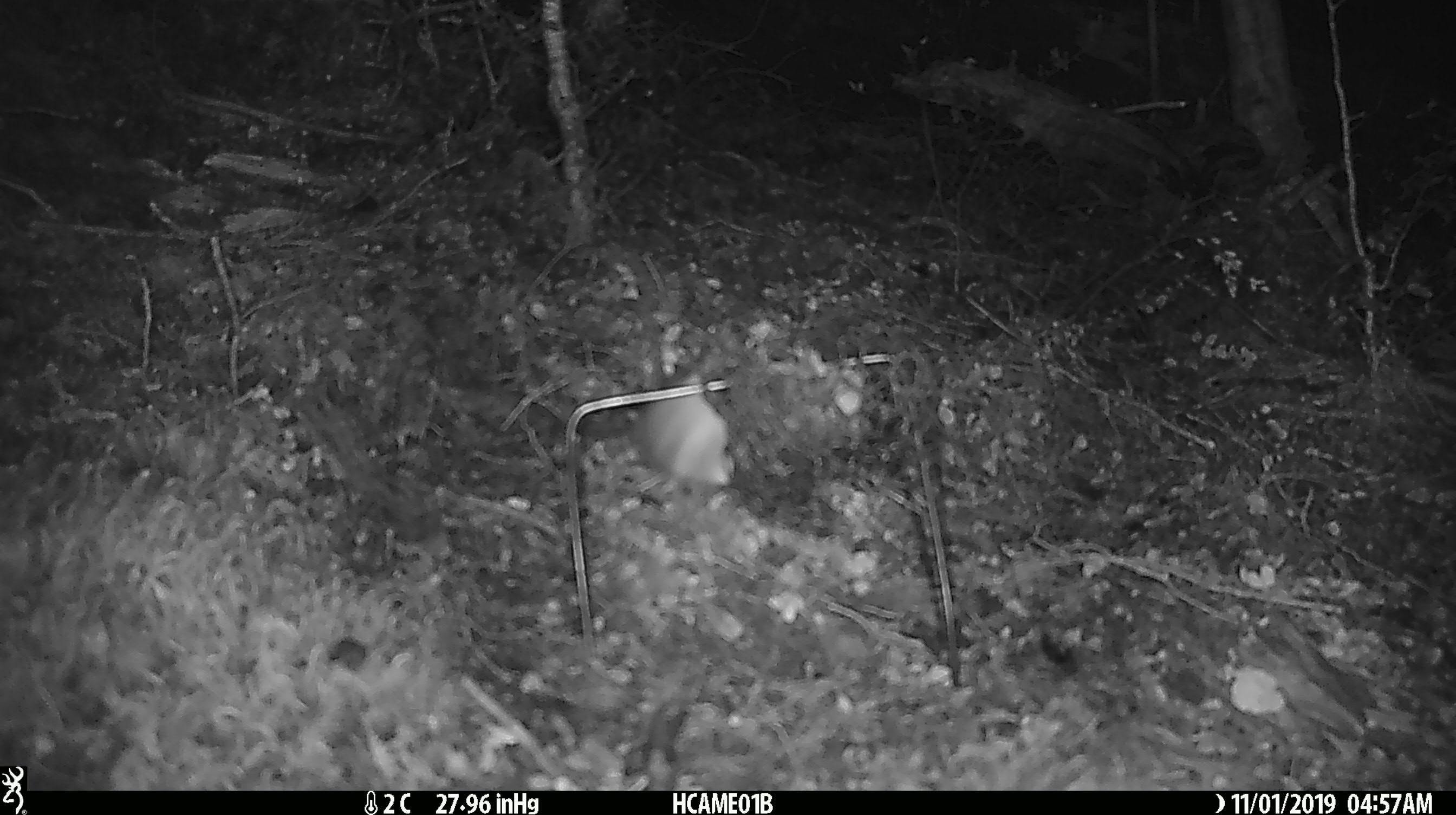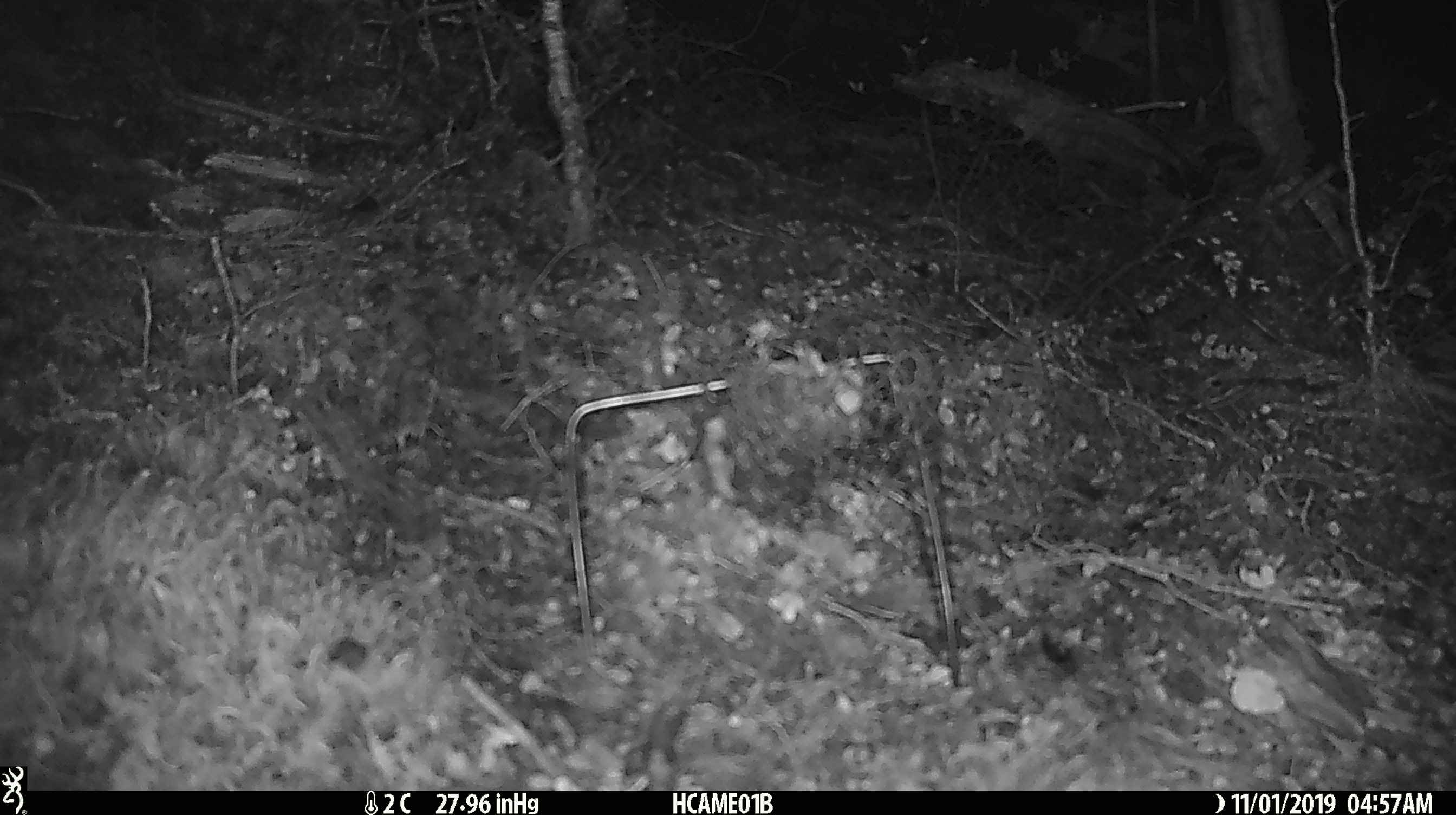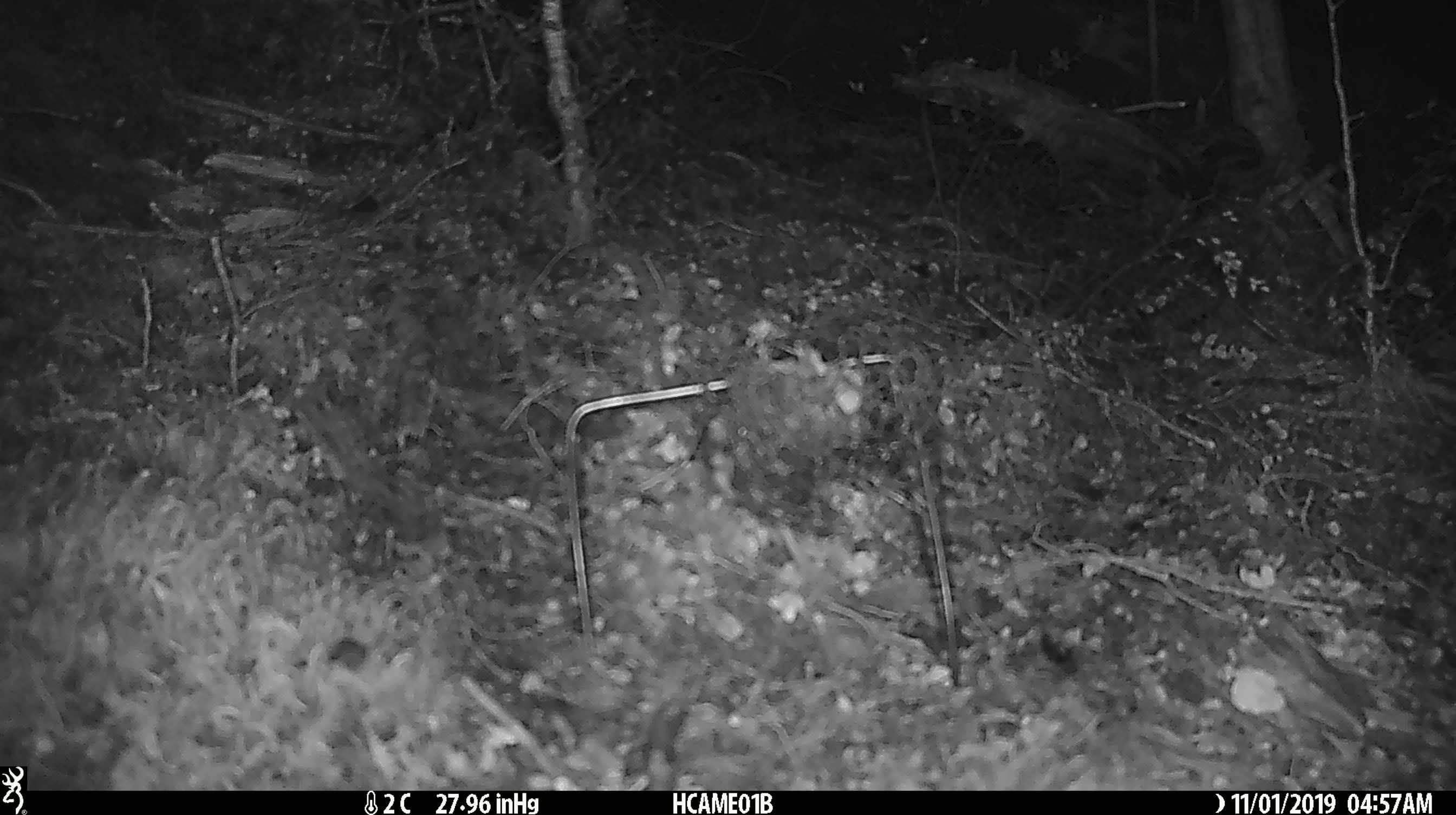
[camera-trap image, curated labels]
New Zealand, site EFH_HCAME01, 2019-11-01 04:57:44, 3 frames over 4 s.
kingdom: Animalia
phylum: Chordata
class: Mammalia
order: Rodentia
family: Muridae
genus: Mus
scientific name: Mus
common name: mouse